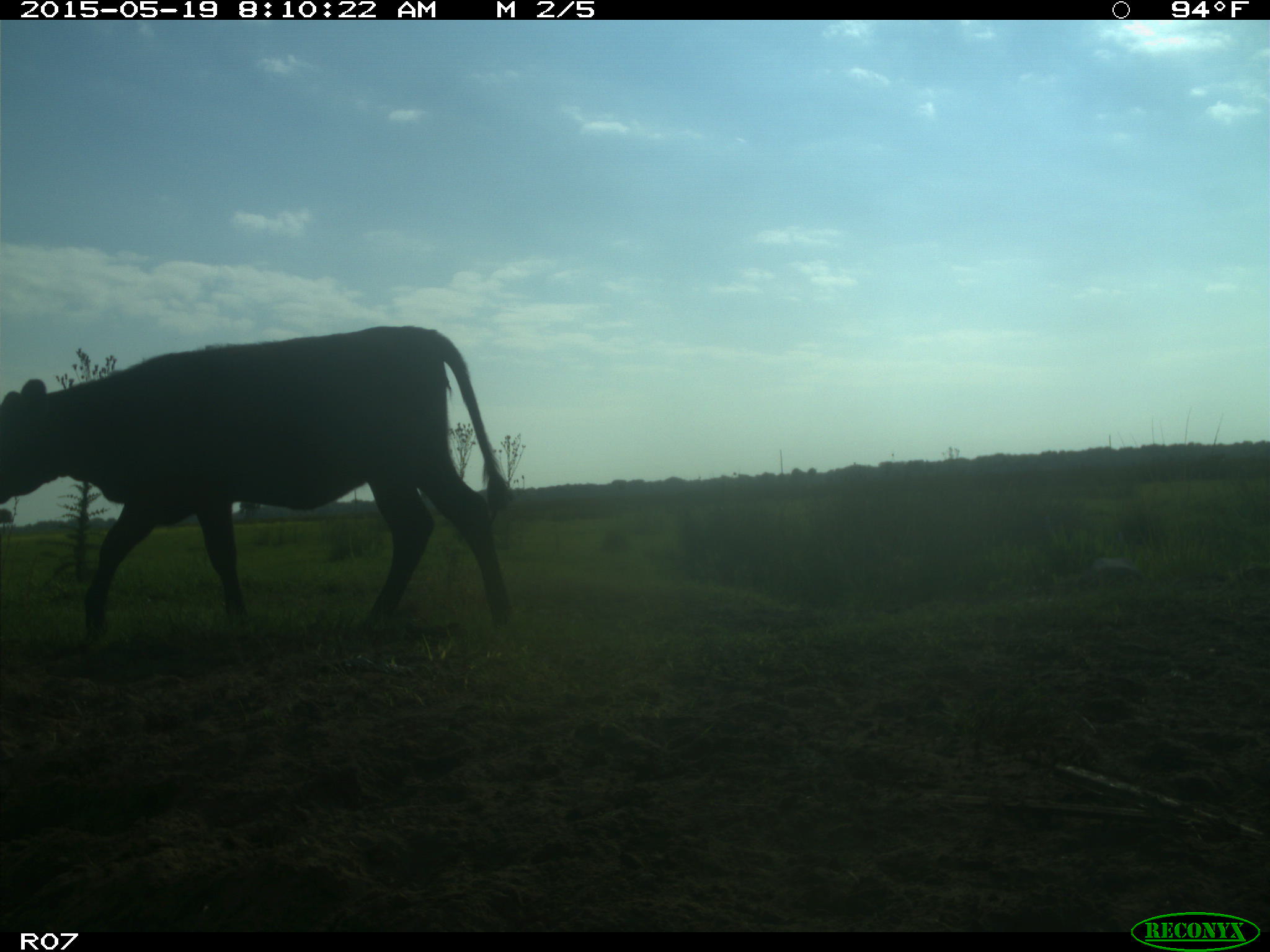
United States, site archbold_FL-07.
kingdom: Animalia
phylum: Chordata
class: Mammalia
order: Artiodactyla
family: Bovidae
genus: Bos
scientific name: Bos taurus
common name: domestic cow